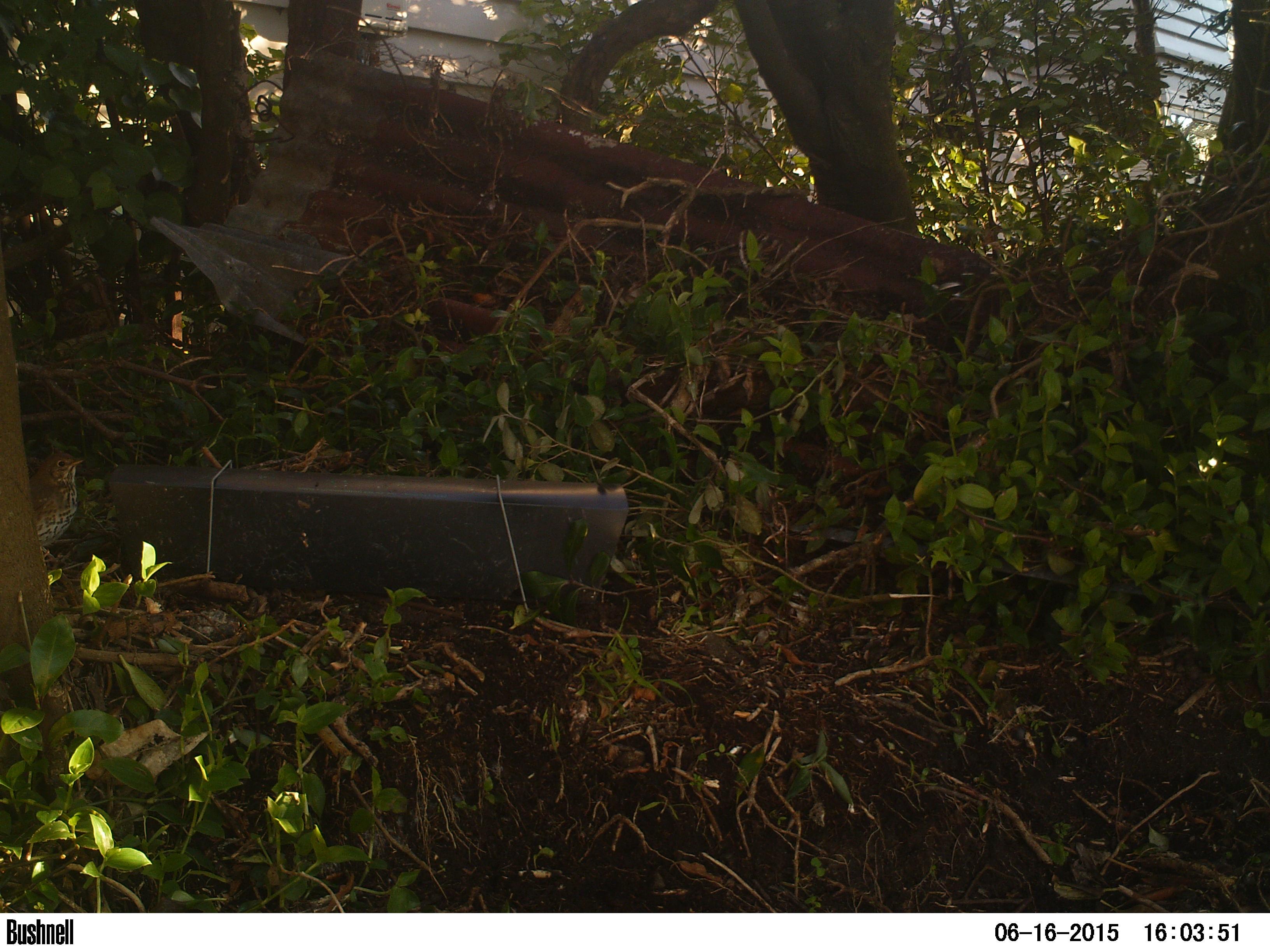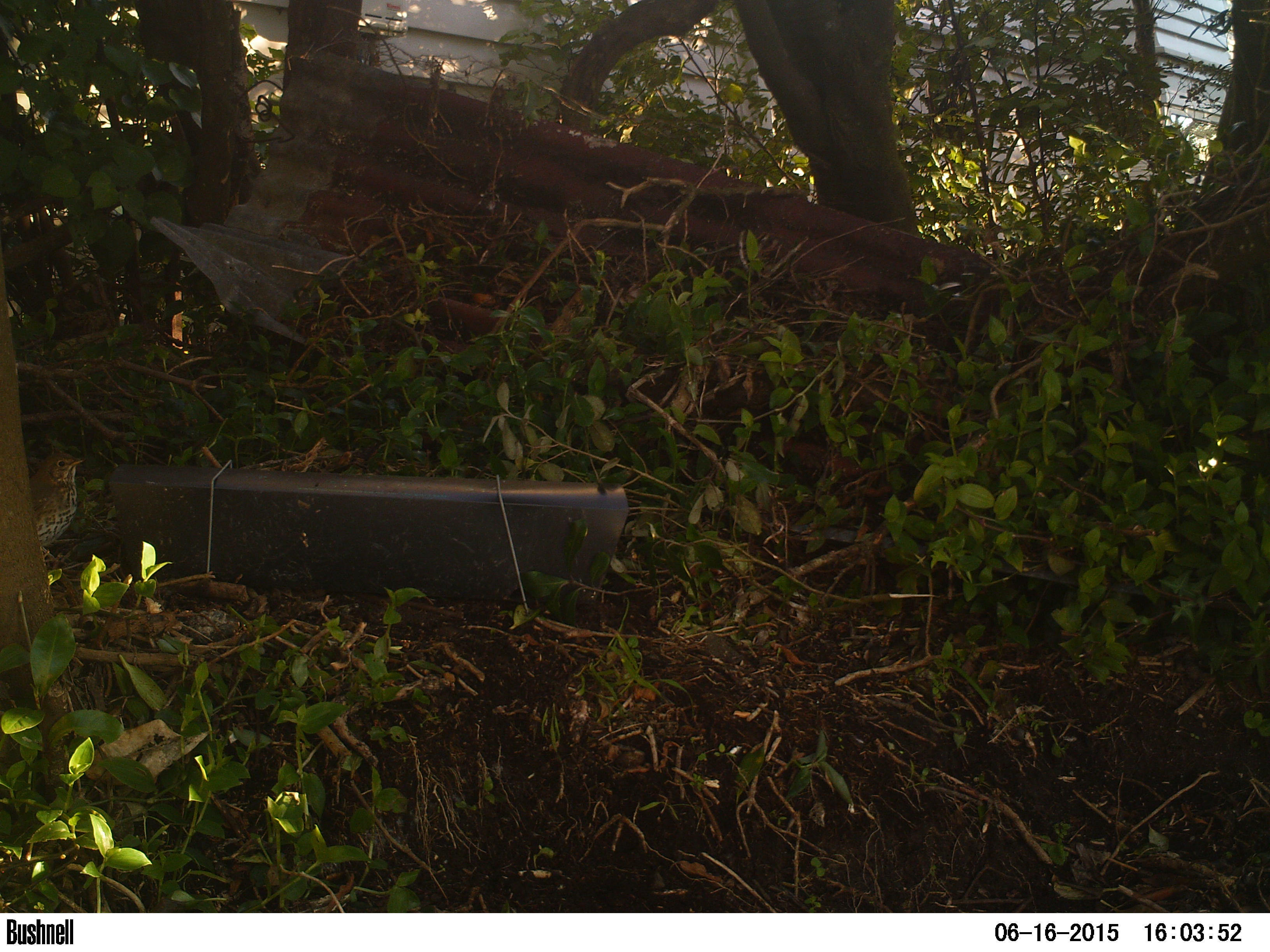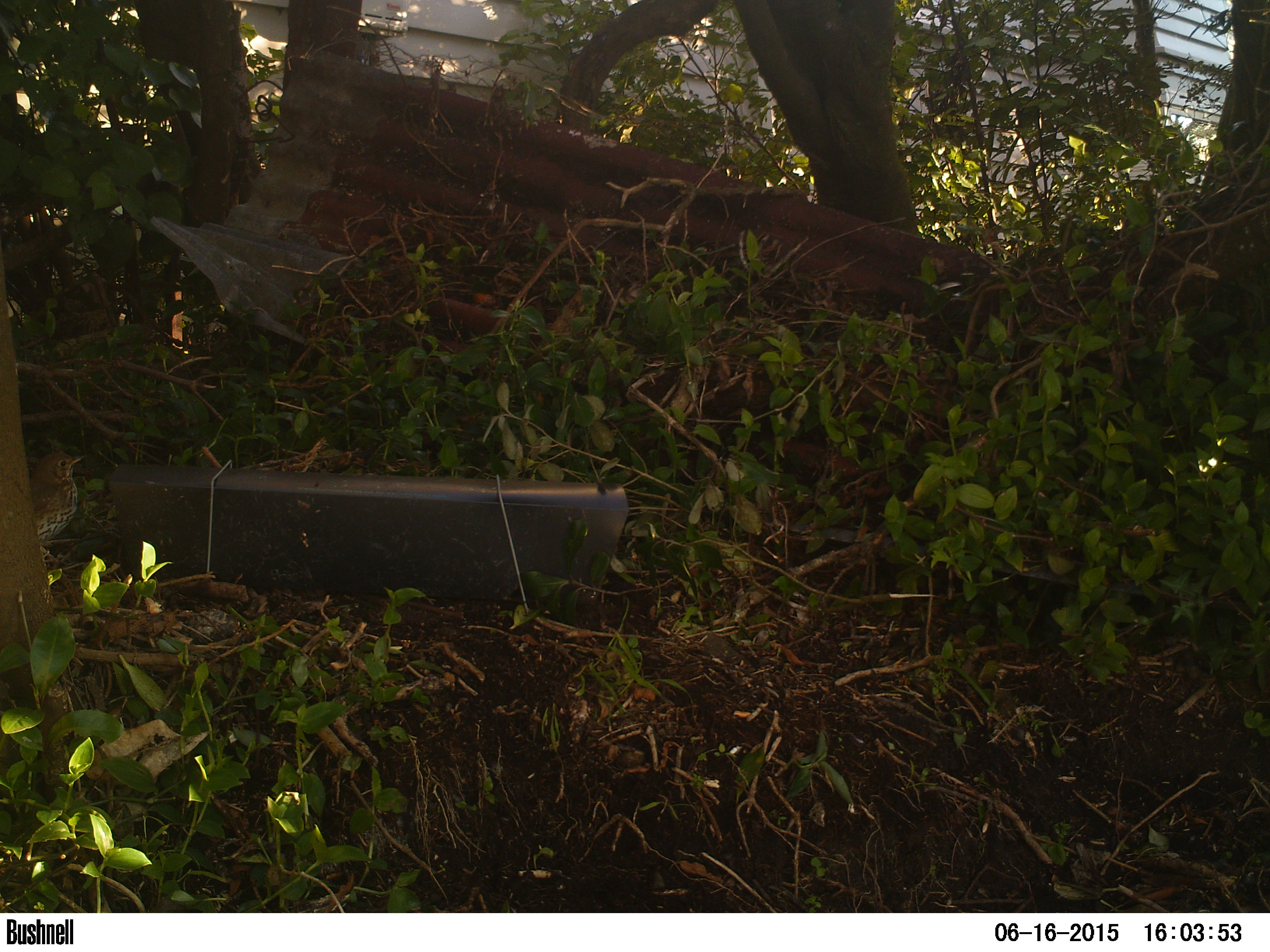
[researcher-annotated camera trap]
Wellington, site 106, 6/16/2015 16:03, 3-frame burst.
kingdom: Animalia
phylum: Chordata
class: Aves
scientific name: Aves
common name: bird